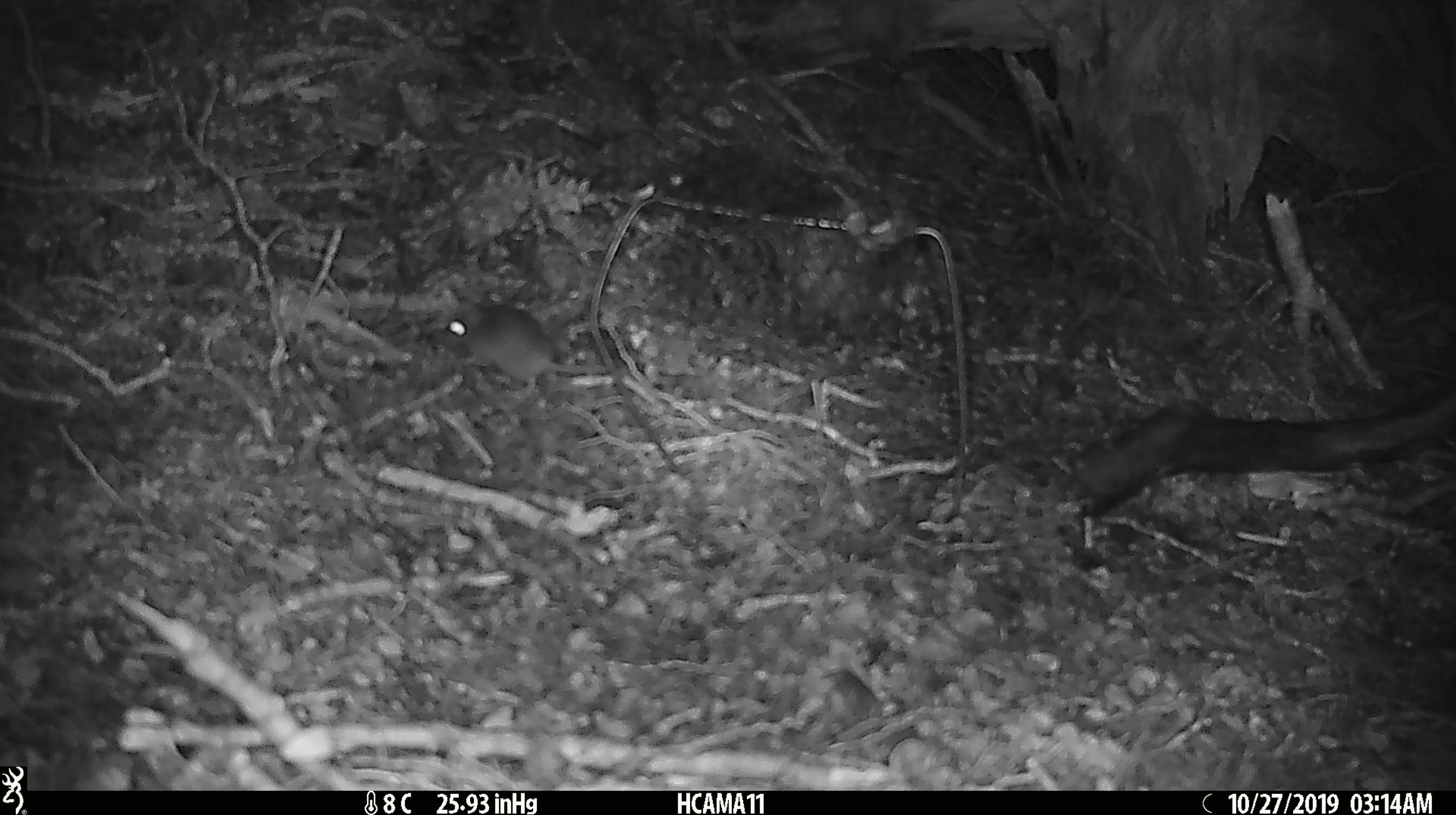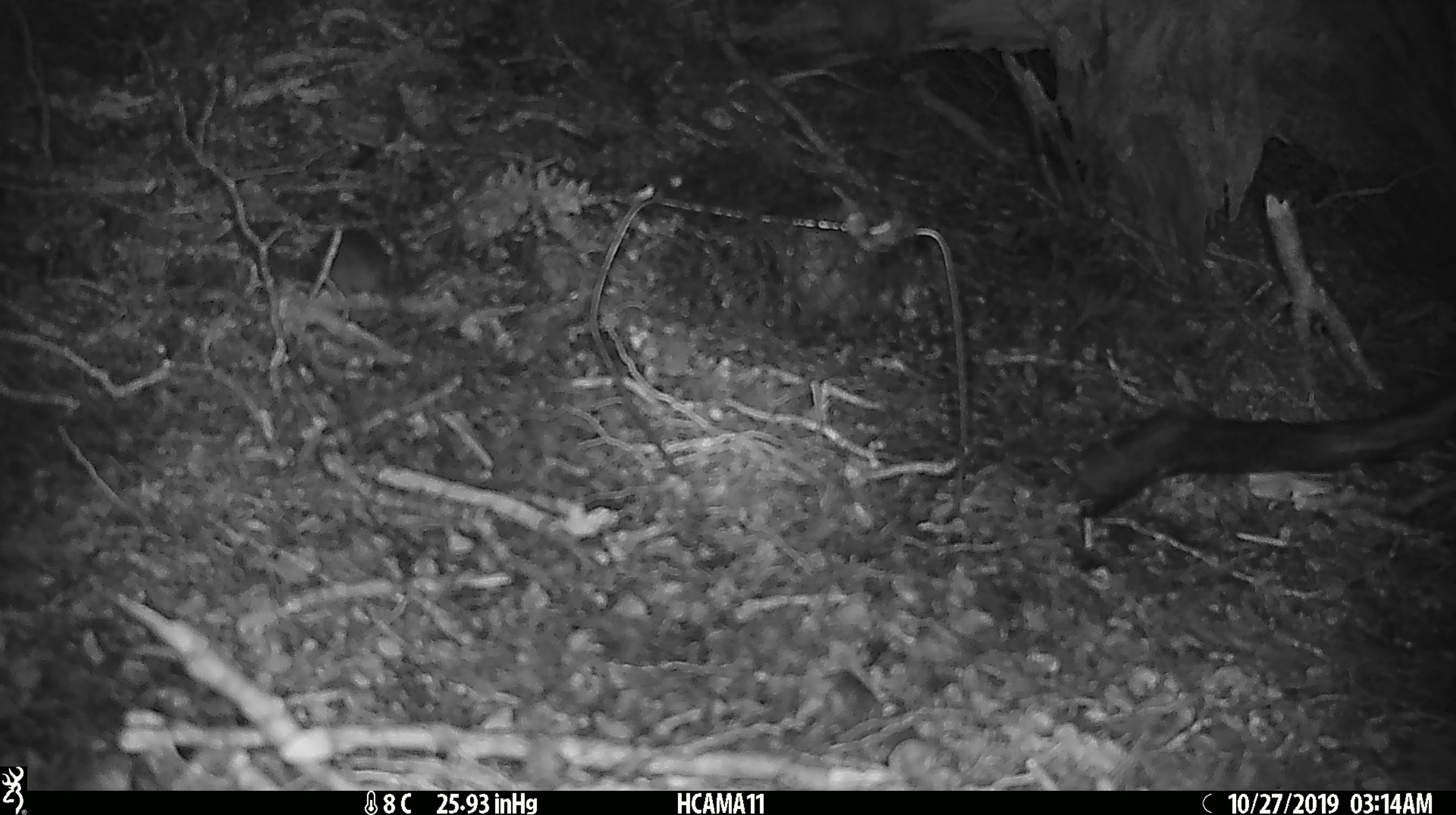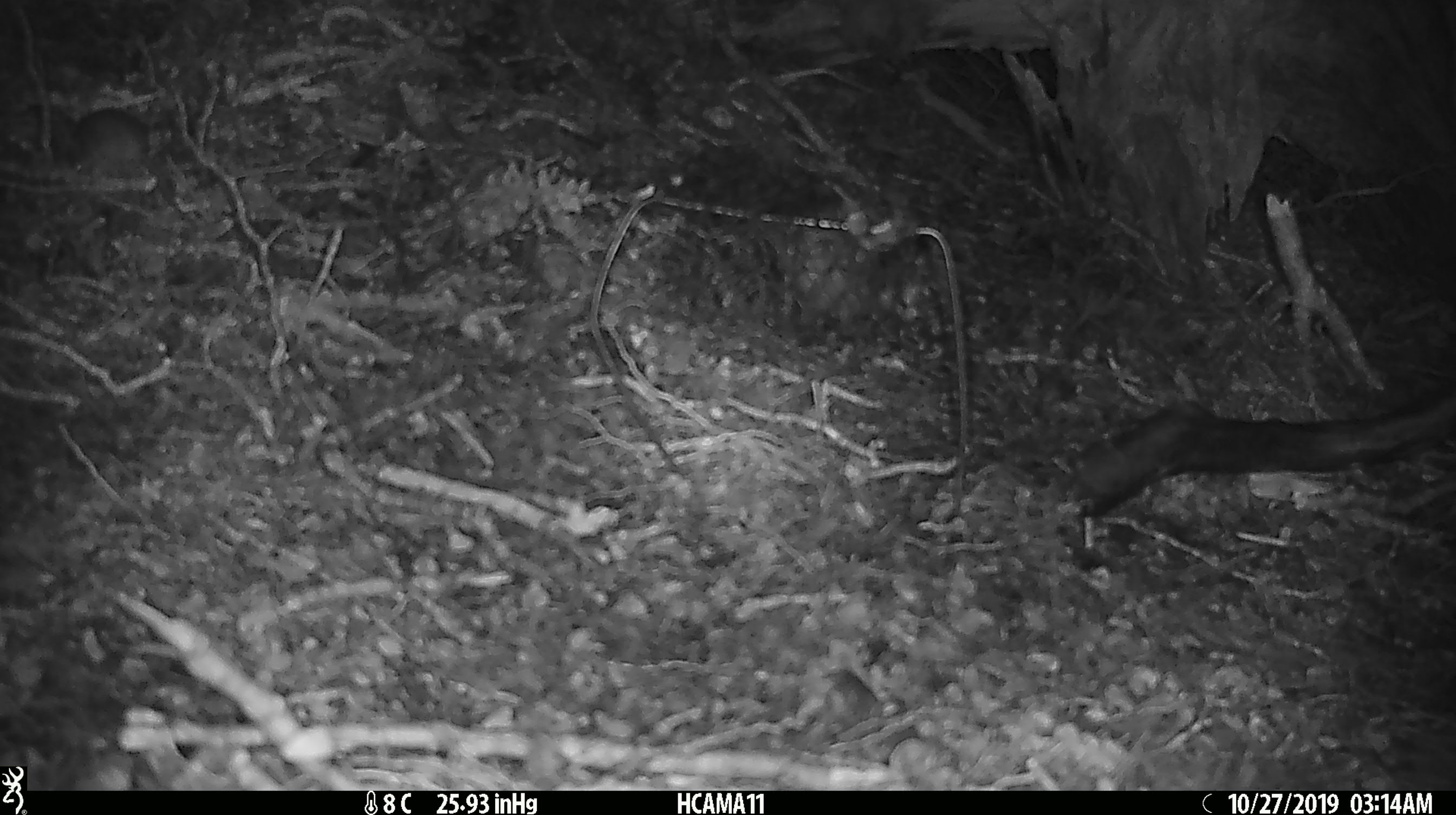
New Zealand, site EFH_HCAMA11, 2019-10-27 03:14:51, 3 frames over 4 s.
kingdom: Animalia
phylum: Chordata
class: Mammalia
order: Rodentia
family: Muridae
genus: Mus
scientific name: Mus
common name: mouse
Mouse (Mus).